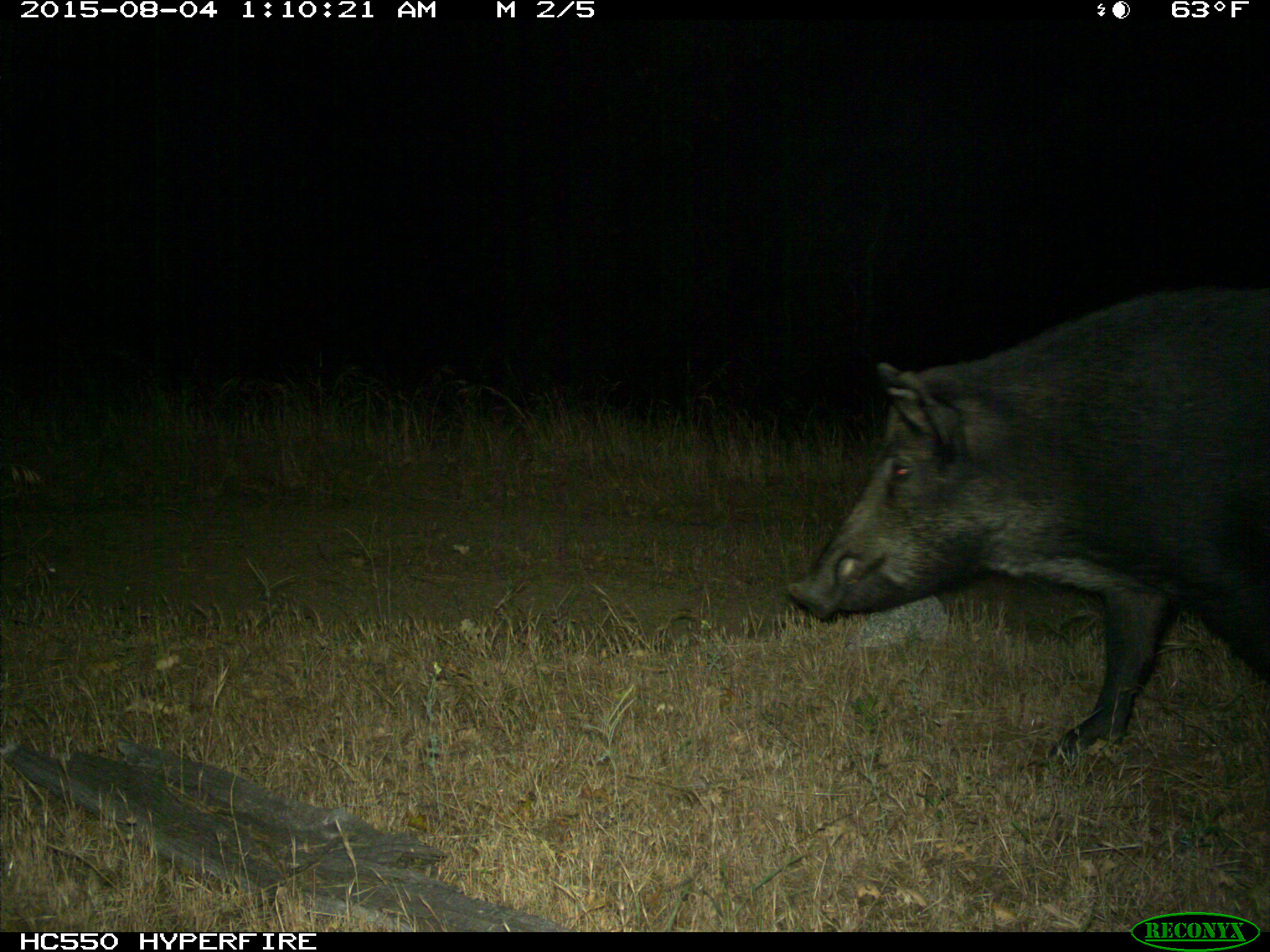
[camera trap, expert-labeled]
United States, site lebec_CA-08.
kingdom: Animalia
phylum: Chordata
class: Mammalia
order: Artiodactyla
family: Suidae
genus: Sus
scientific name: Sus scrofa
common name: wild boar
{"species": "Sus scrofa (wild boar)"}